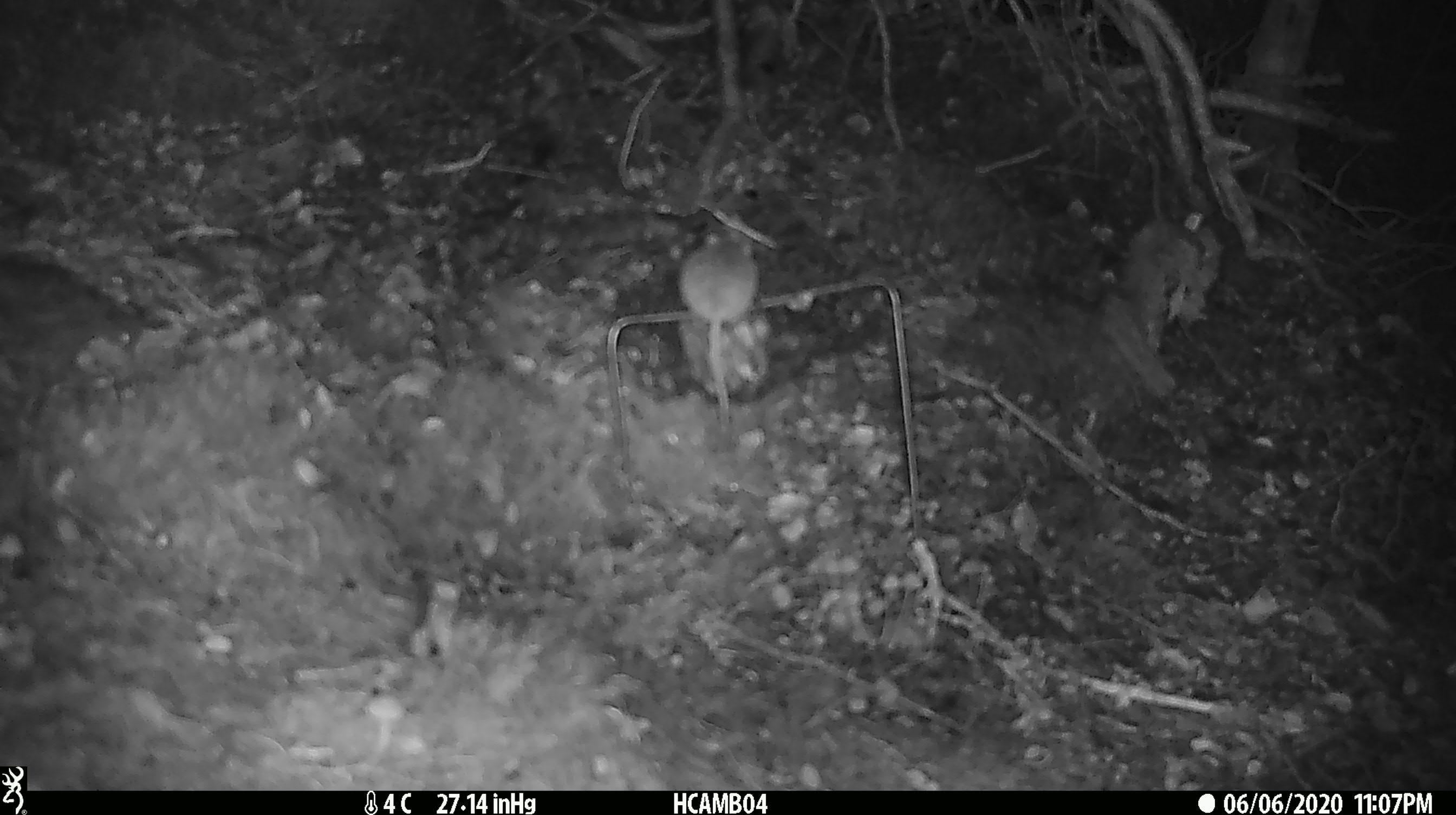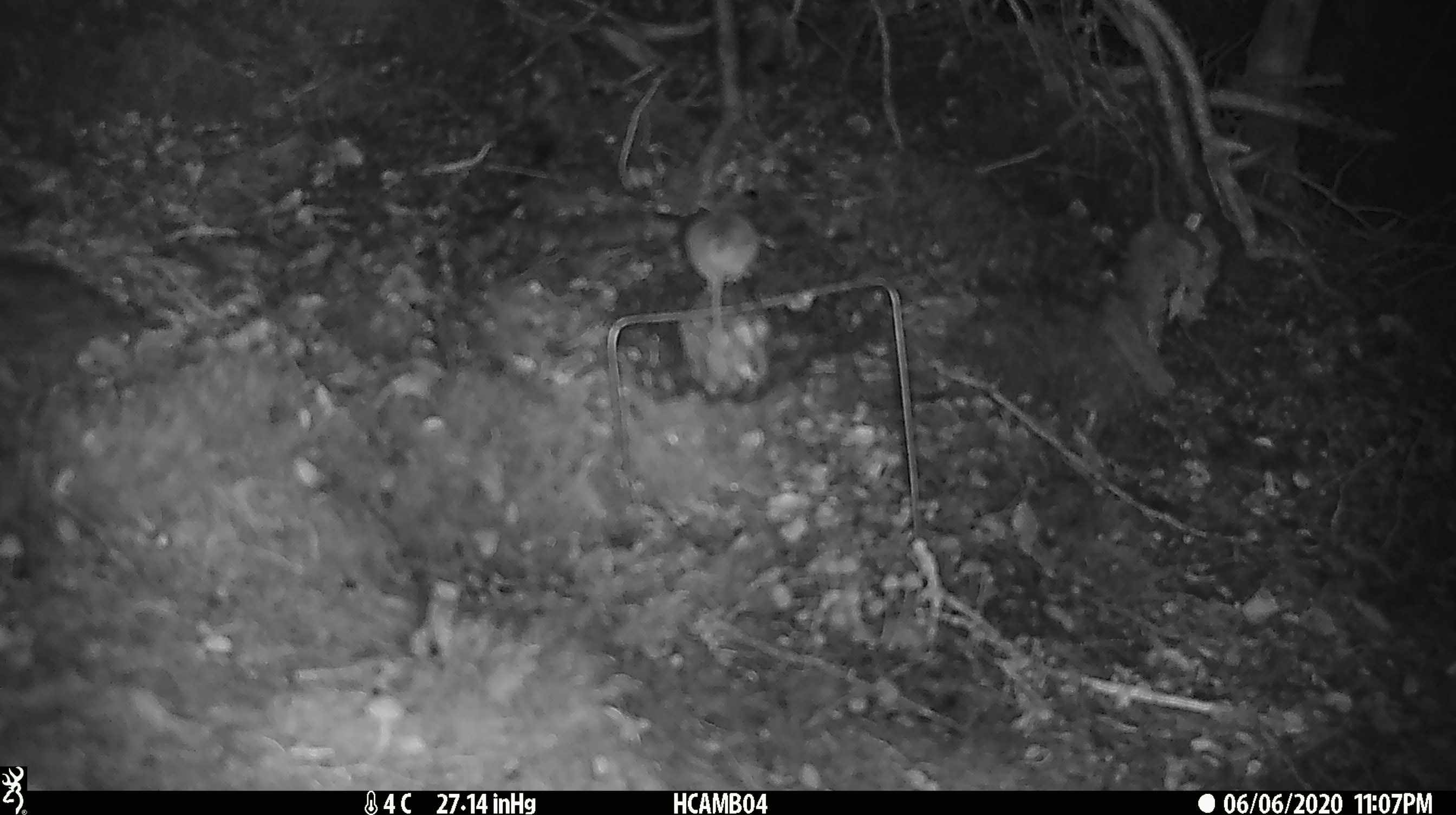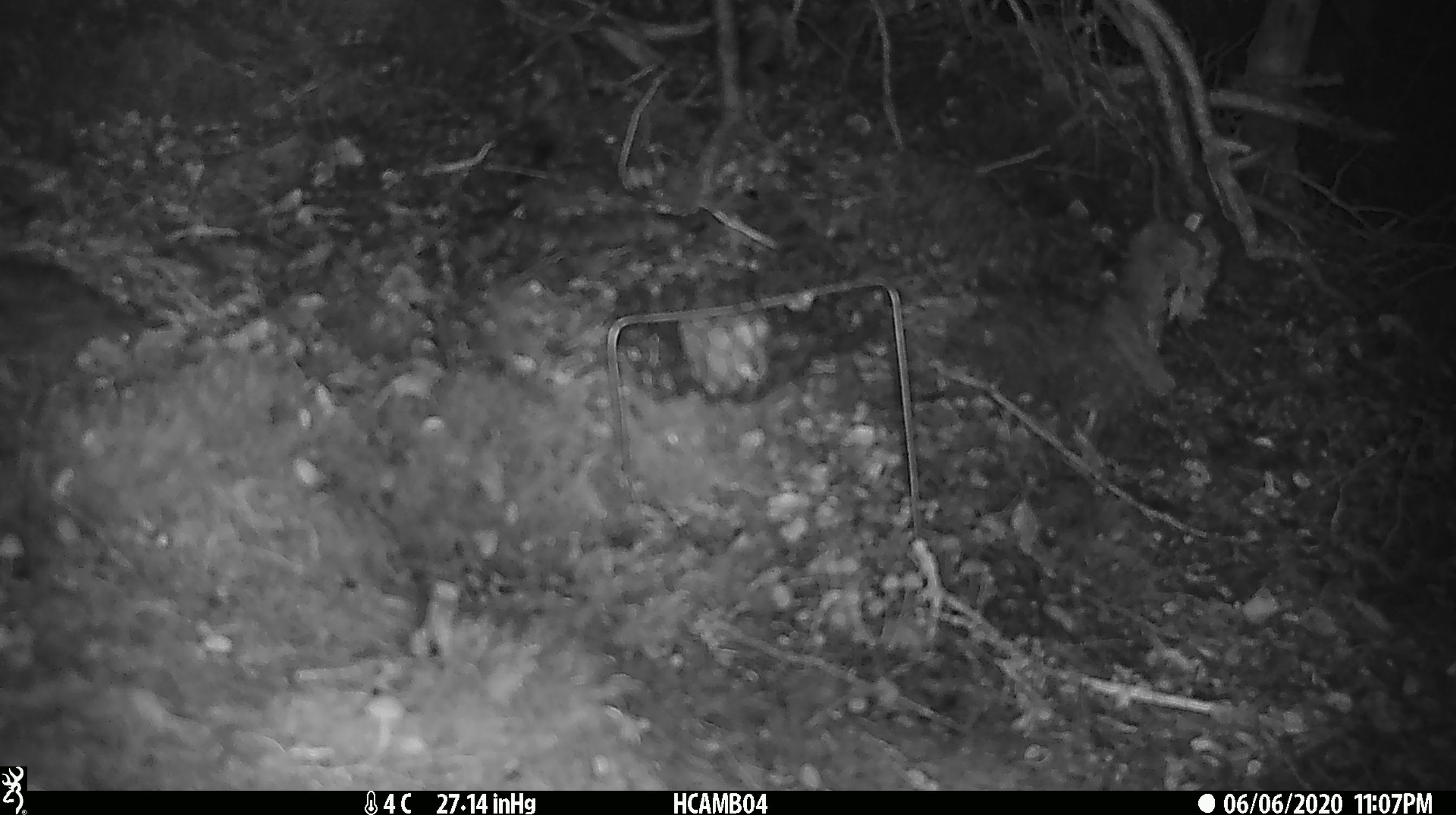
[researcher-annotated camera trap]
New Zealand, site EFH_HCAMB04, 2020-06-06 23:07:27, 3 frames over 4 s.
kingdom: Animalia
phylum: Chordata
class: Mammalia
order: Rodentia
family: Muridae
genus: Mus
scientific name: Mus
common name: mouse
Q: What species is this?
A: Mouse (Mus).